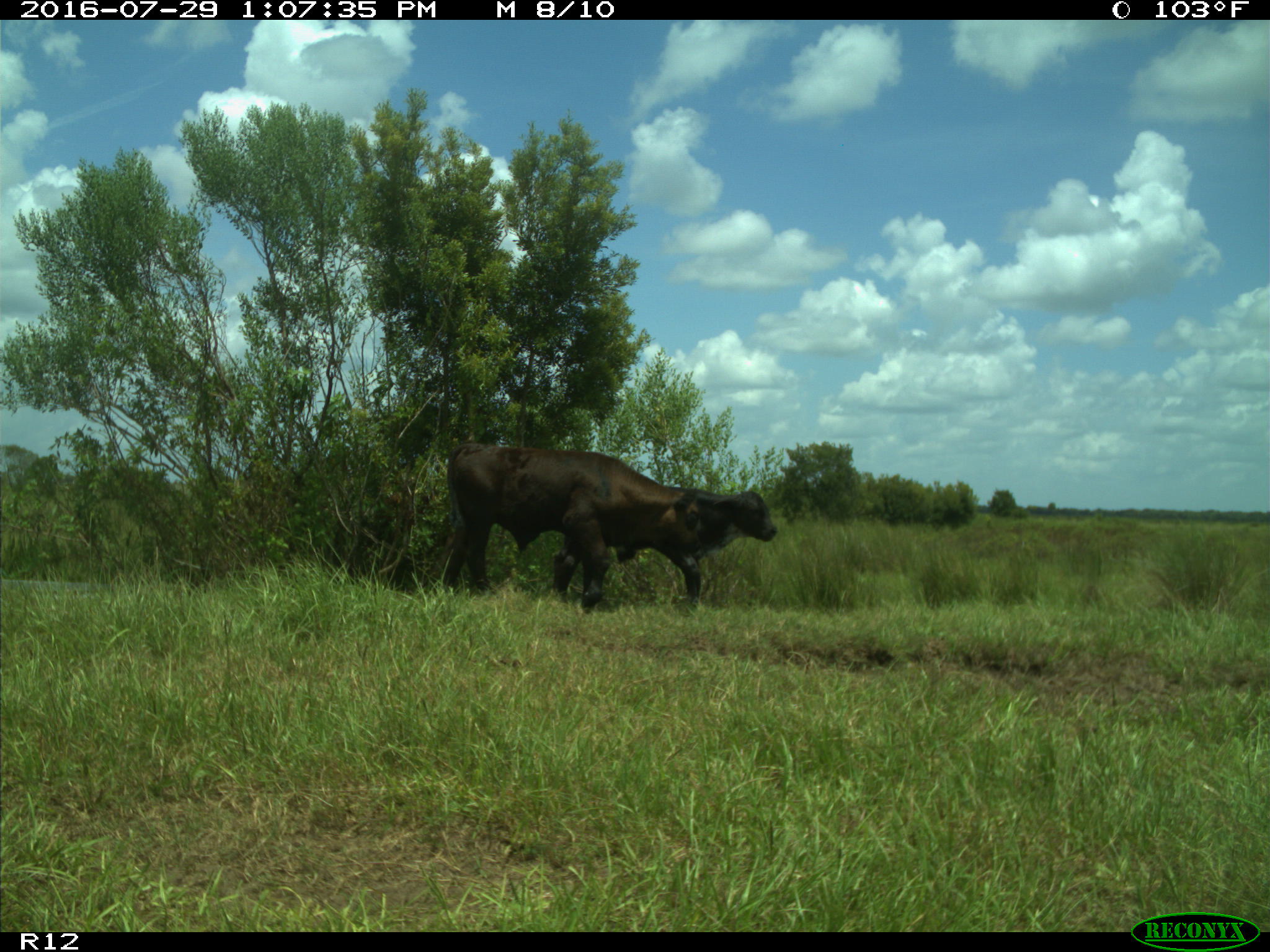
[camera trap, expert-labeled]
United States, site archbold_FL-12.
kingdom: Animalia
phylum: Chordata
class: Mammalia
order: Artiodactyla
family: Bovidae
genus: Bos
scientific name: Bos taurus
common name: domestic cow